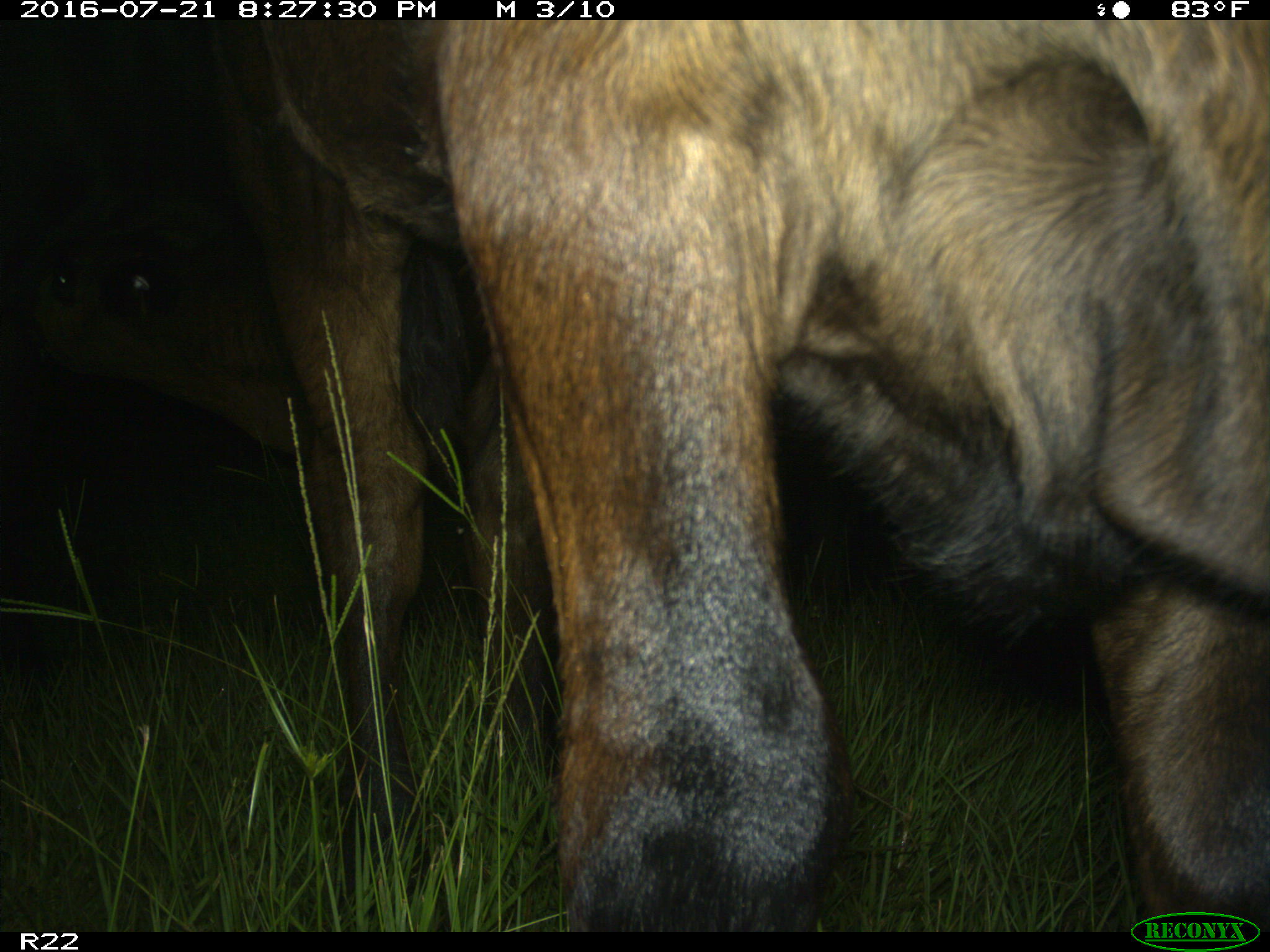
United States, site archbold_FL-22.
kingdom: Animalia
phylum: Chordata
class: Mammalia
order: Artiodactyla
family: Bovidae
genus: Bos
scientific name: Bos taurus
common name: domestic cow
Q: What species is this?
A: Bos taurus (domestic cow).